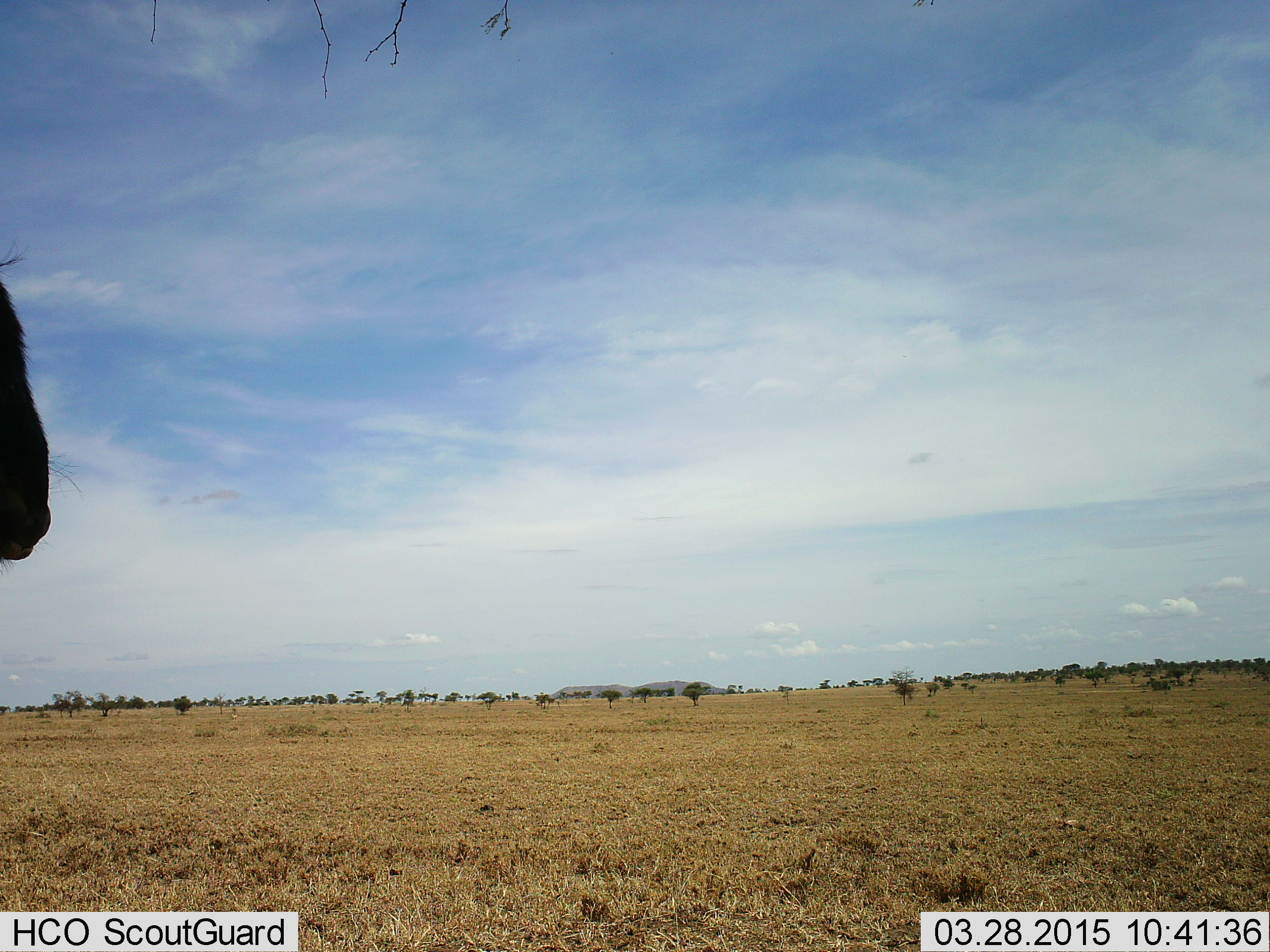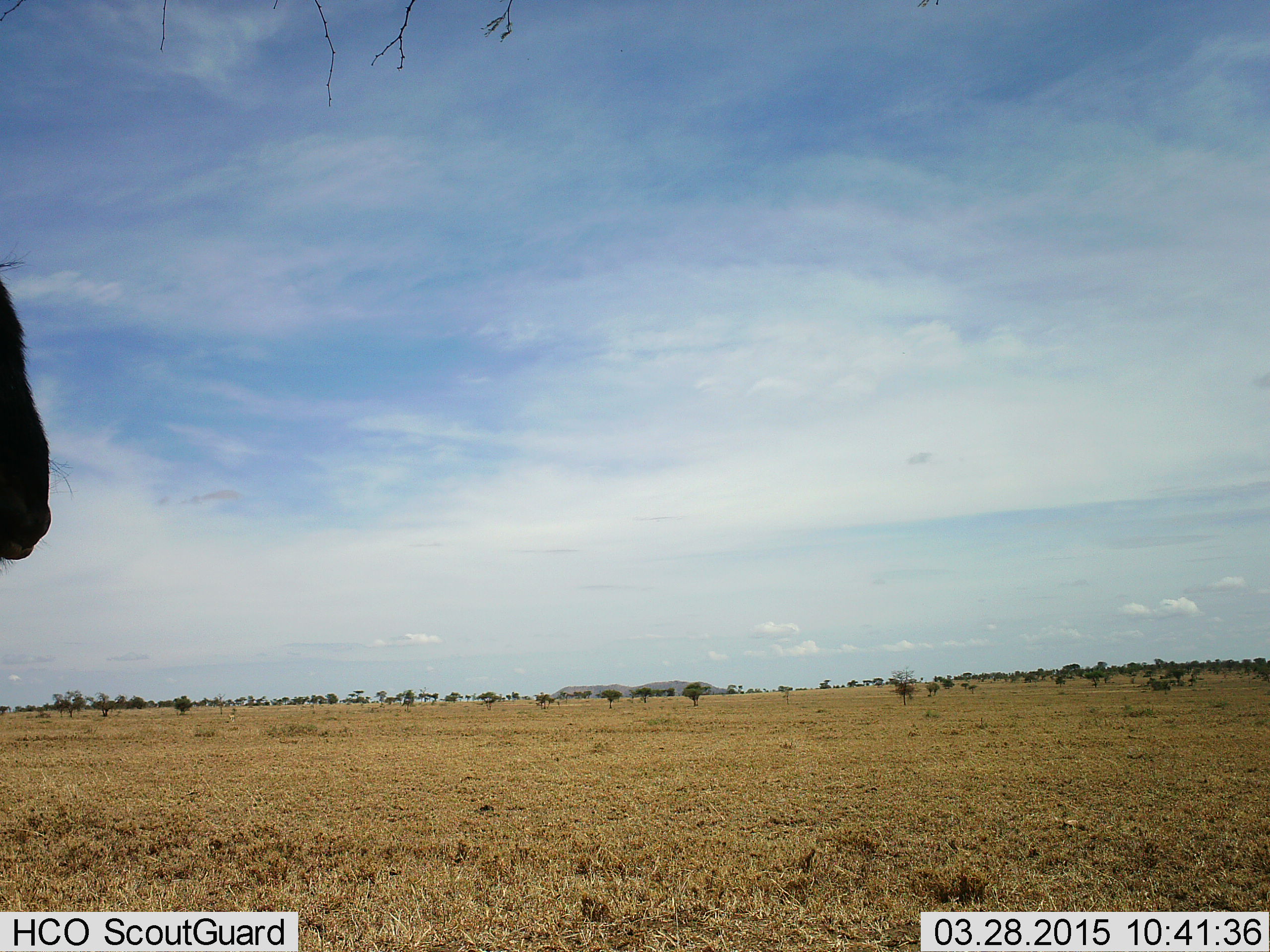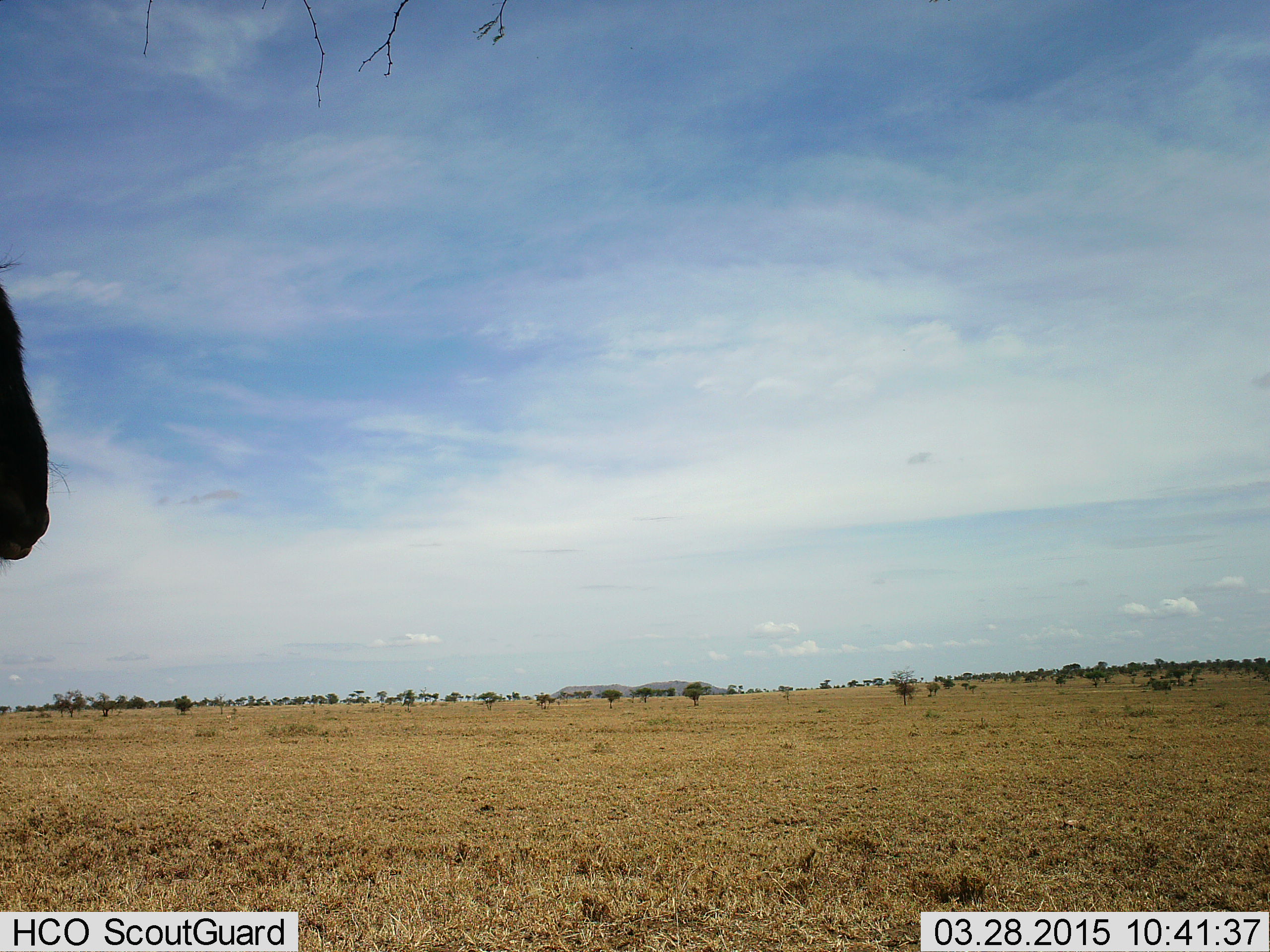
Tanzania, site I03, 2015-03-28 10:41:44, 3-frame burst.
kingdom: Animalia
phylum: Chordata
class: Mammalia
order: Artiodactyla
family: Bovidae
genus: Connochaetes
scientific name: Connochaetes taurinus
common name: blue wildebeest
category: wildebeest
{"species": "wildebeest (blue wildebeest) (Connochaetes taurinus)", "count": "1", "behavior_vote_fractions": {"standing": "100%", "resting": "0%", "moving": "0%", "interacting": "0%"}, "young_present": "0%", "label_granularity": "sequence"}